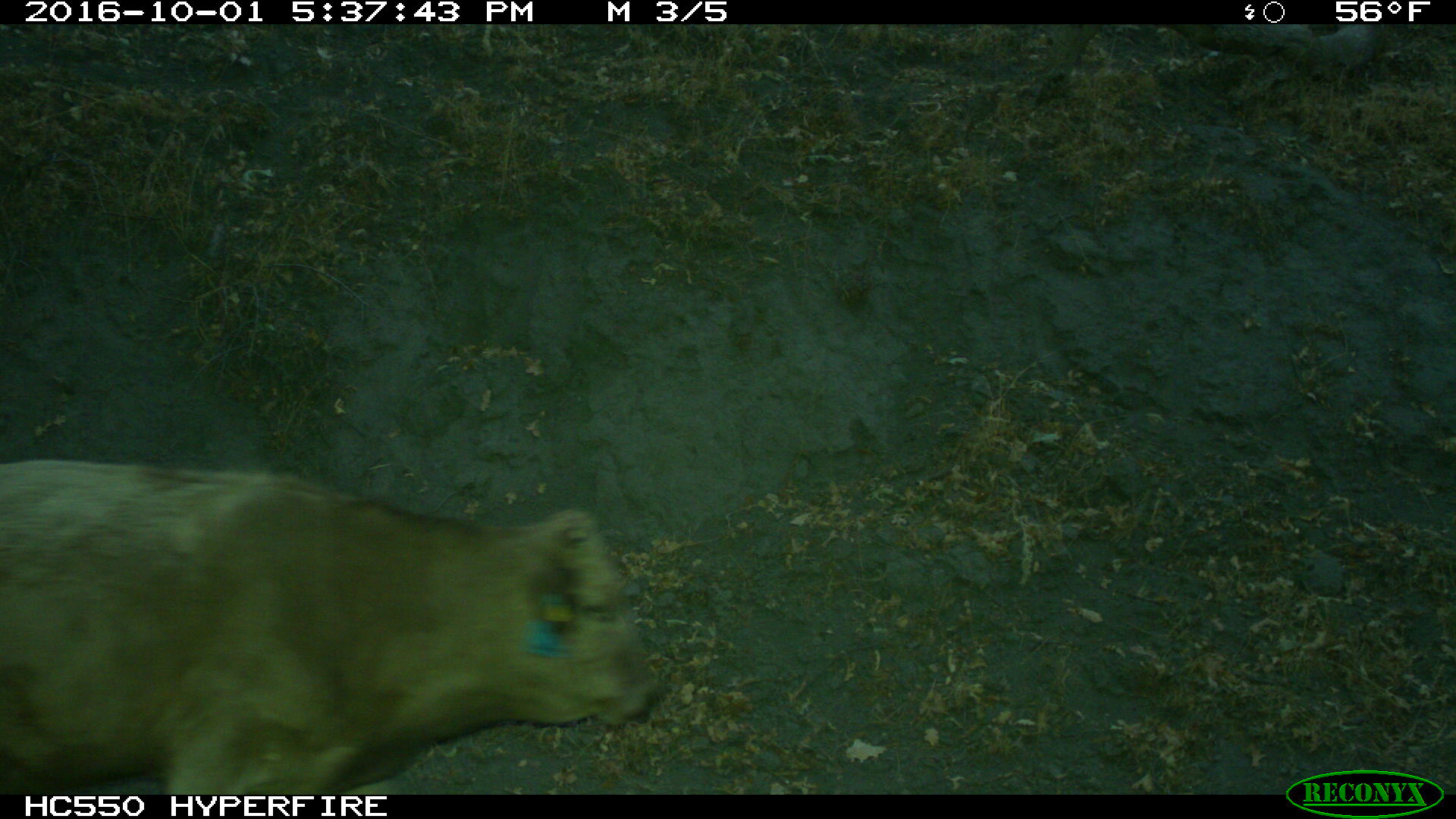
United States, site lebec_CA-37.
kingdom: Animalia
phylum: Chordata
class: Mammalia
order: Artiodactyla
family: Bovidae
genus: Bos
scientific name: Bos taurus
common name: domestic cow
Bos taurus (domestic cow).